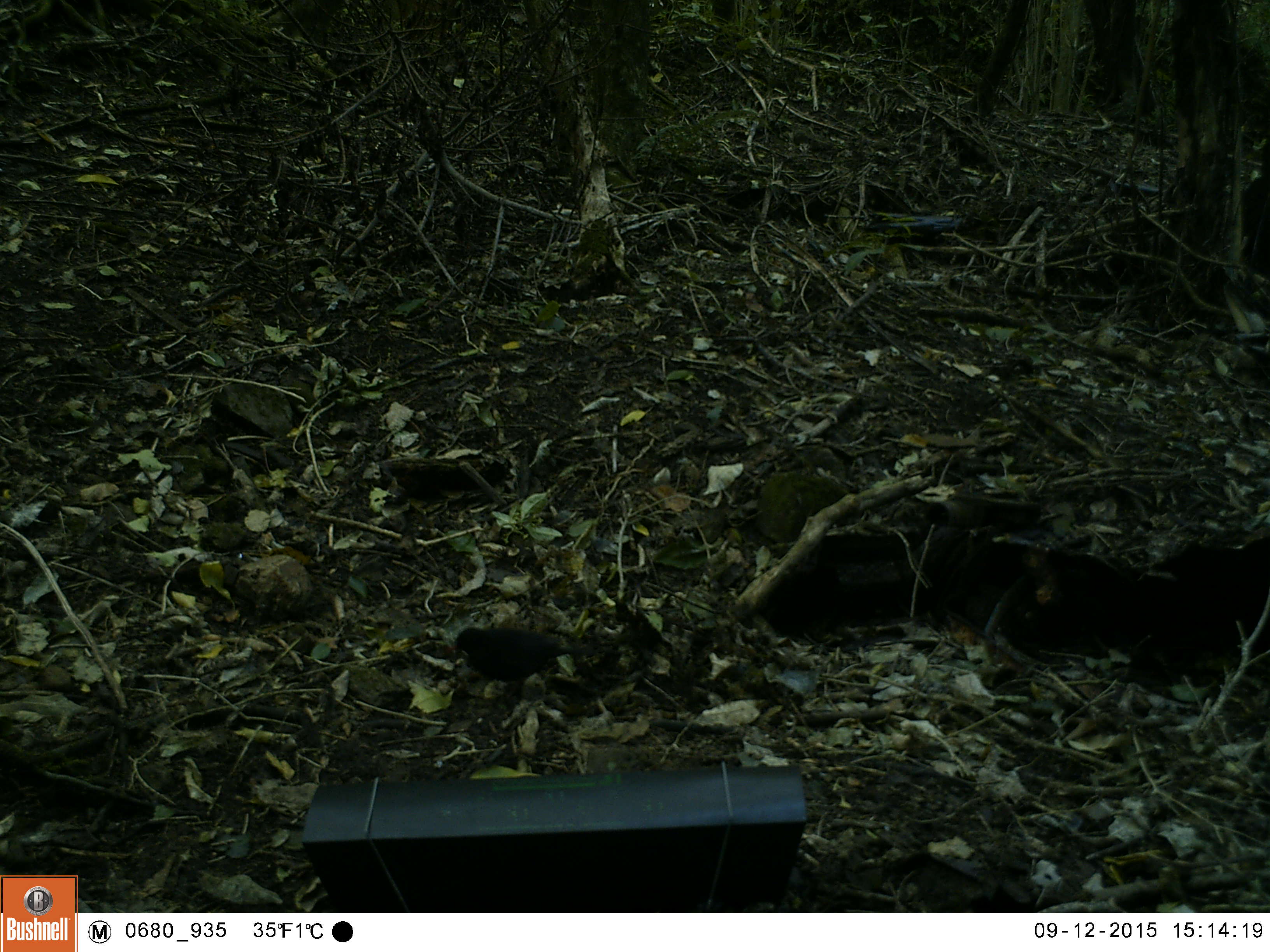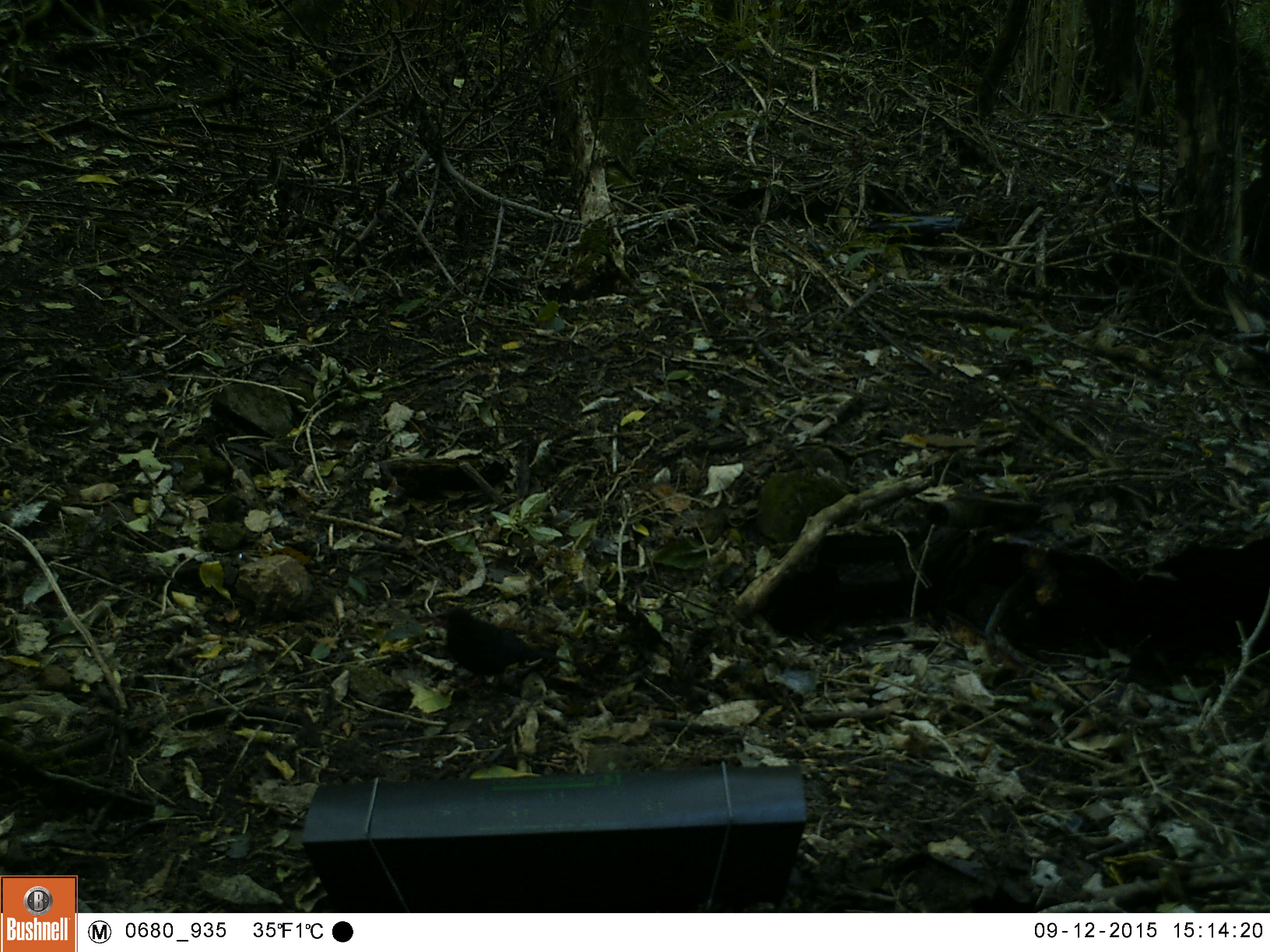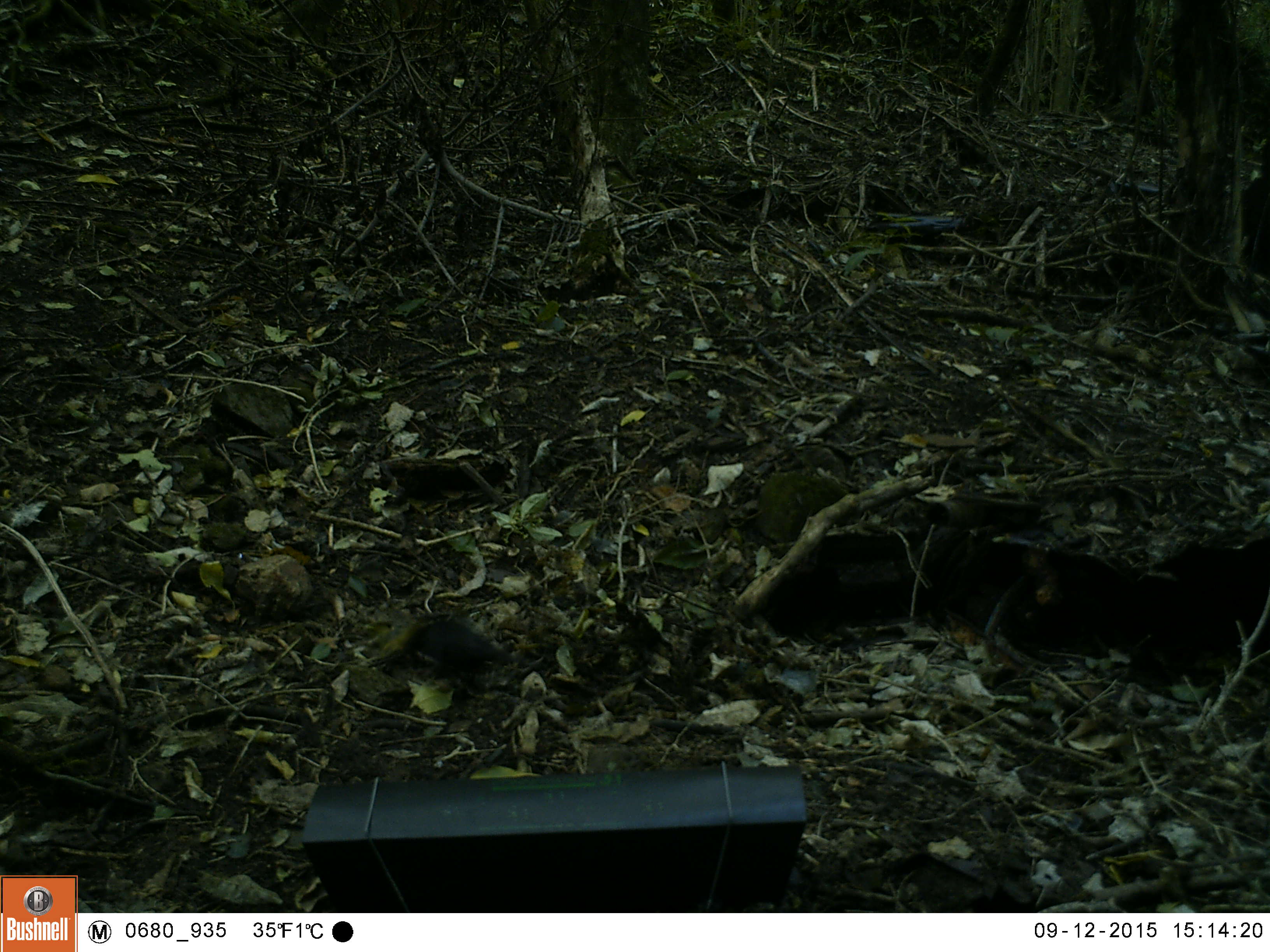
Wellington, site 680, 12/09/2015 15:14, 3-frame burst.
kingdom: Animalia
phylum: Chordata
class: Aves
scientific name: Aves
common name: bird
Bird (Aves).